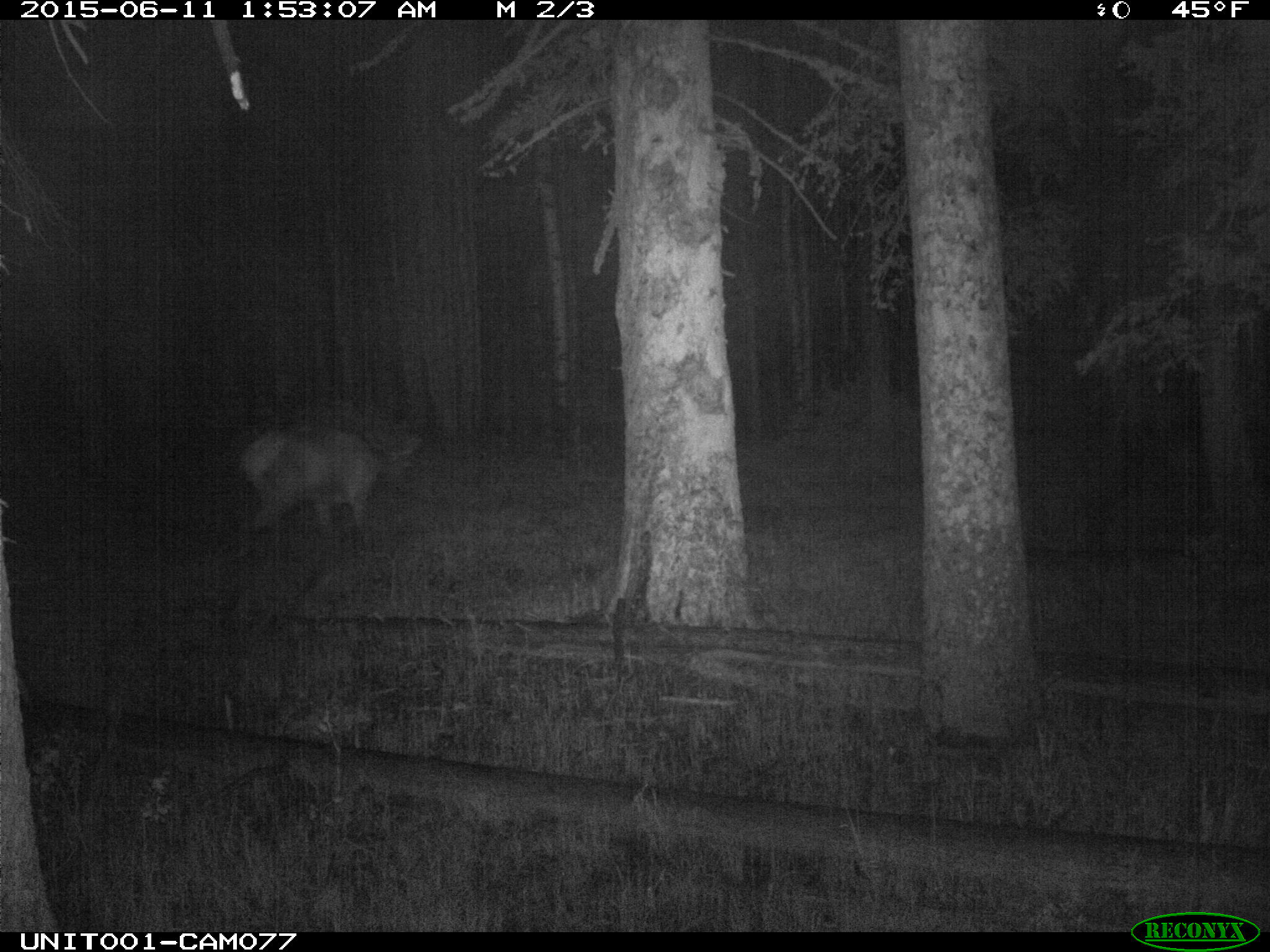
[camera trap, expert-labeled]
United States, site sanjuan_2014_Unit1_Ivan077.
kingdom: Animalia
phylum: Chordata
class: Mammalia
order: Artiodactyla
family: Cervidae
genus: Cervus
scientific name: Cervus elaphus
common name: red deer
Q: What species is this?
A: Cervus elaphus (red deer).